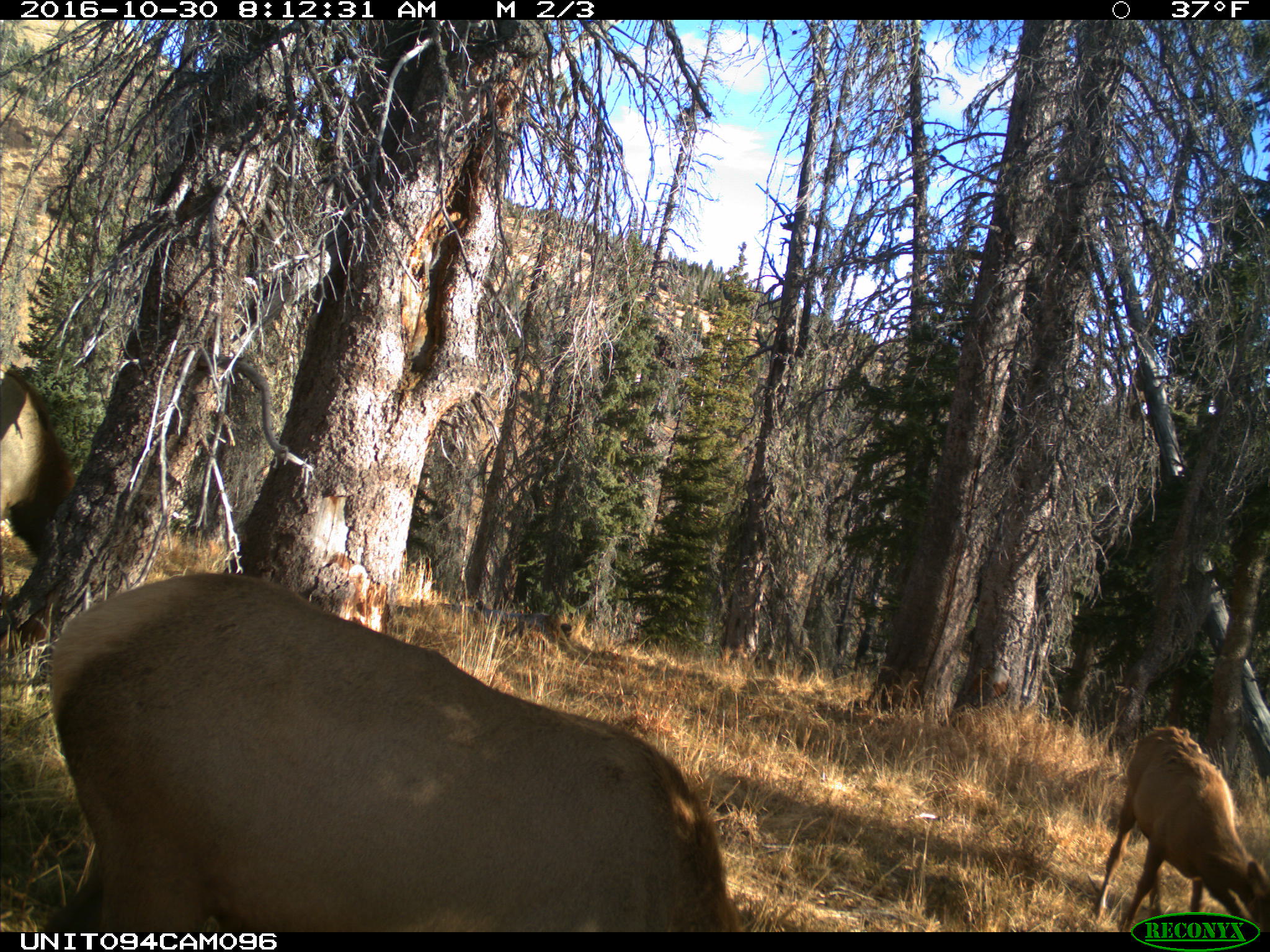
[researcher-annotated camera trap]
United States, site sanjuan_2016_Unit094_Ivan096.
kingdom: Animalia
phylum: Chordata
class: Mammalia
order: Artiodactyla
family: Cervidae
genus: Cervus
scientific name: Cervus elaphus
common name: red deer